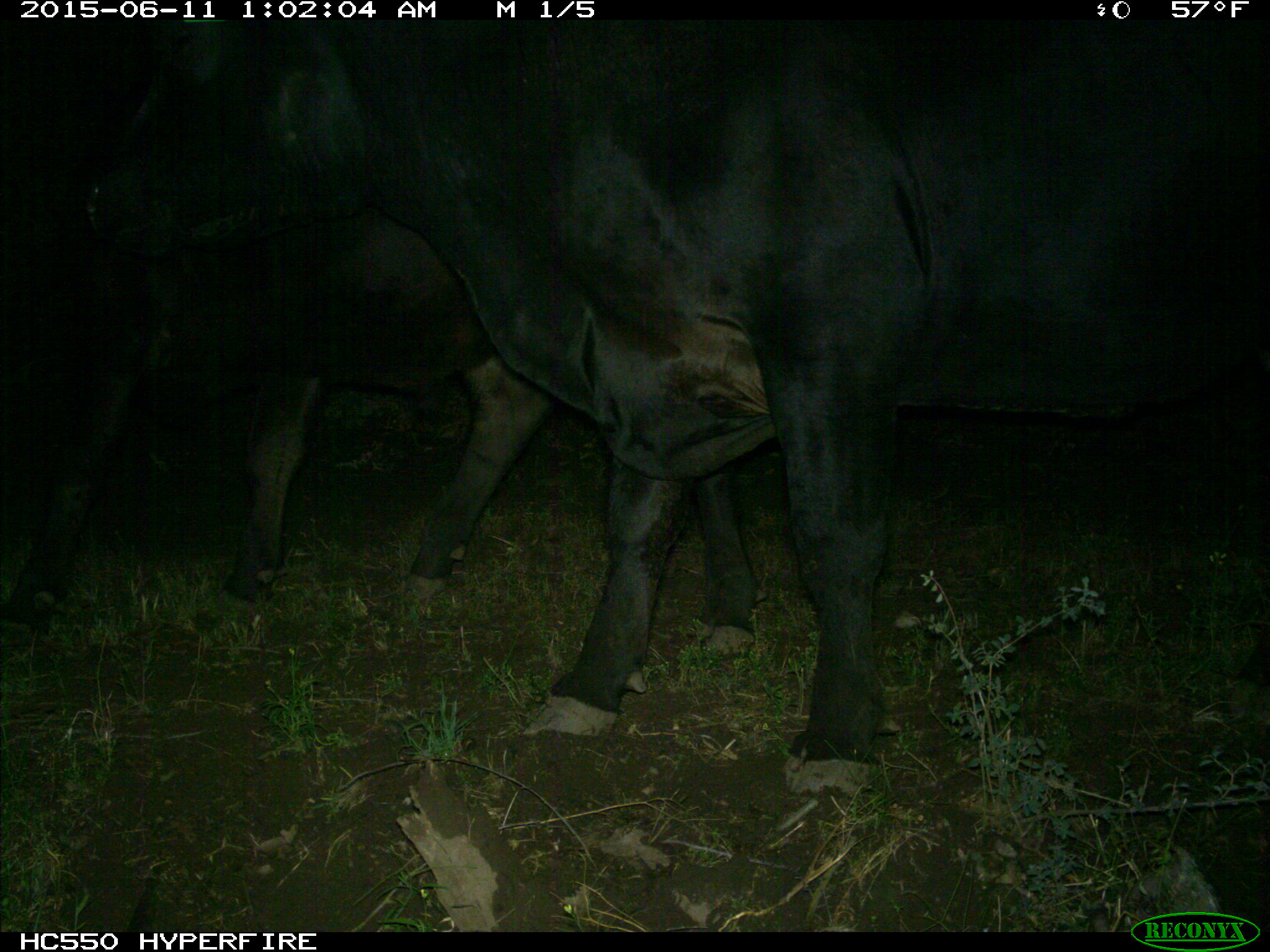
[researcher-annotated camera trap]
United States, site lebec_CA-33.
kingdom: Animalia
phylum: Chordata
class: Mammalia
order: Artiodactyla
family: Bovidae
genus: Bos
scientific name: Bos taurus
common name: domestic cow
Bos taurus (domestic cow).